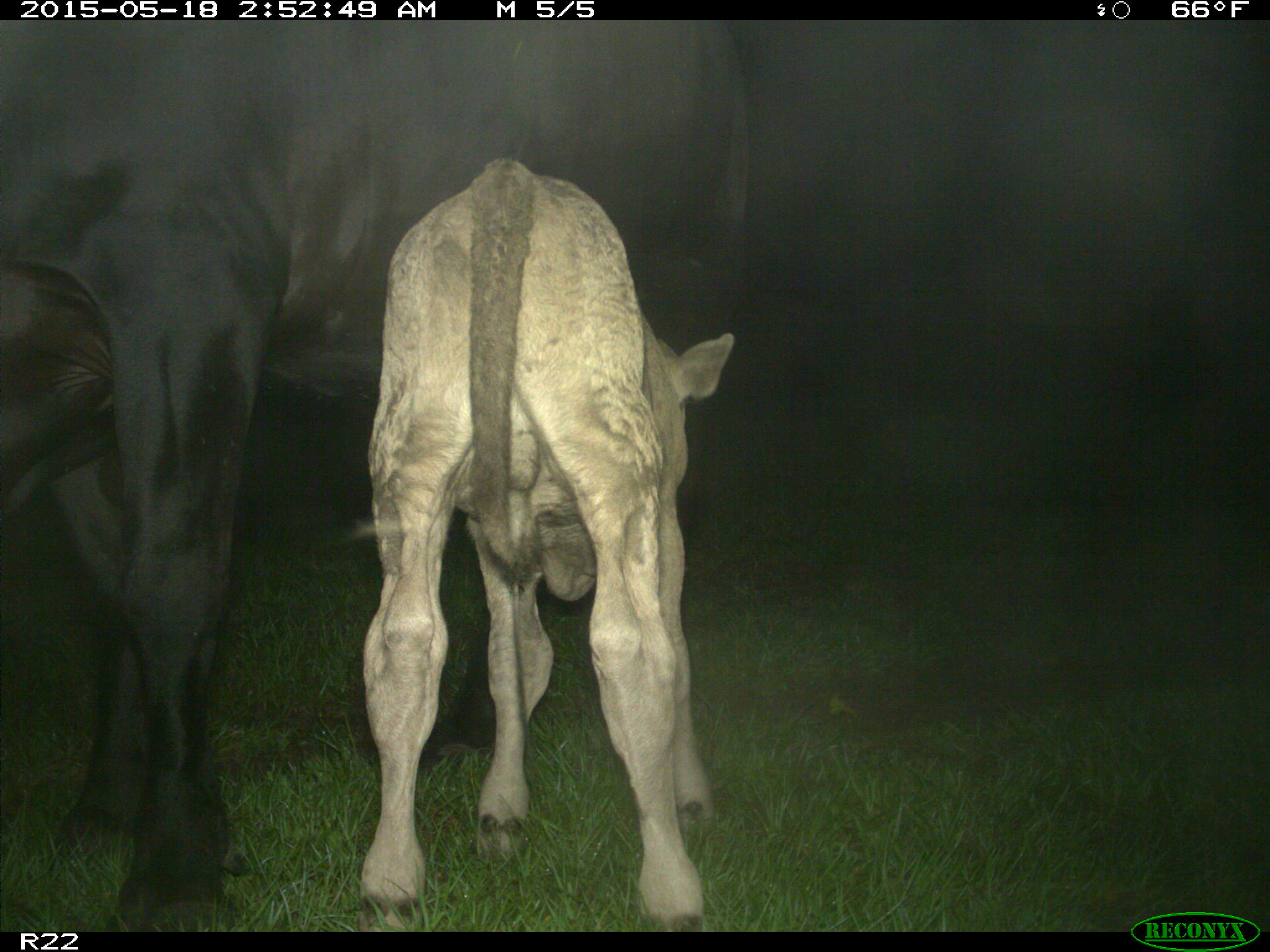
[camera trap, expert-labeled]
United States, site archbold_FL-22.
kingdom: Animalia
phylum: Chordata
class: Mammalia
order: Artiodactyla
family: Bovidae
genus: Bos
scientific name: Bos taurus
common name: domestic cow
Bos taurus (domestic cow).